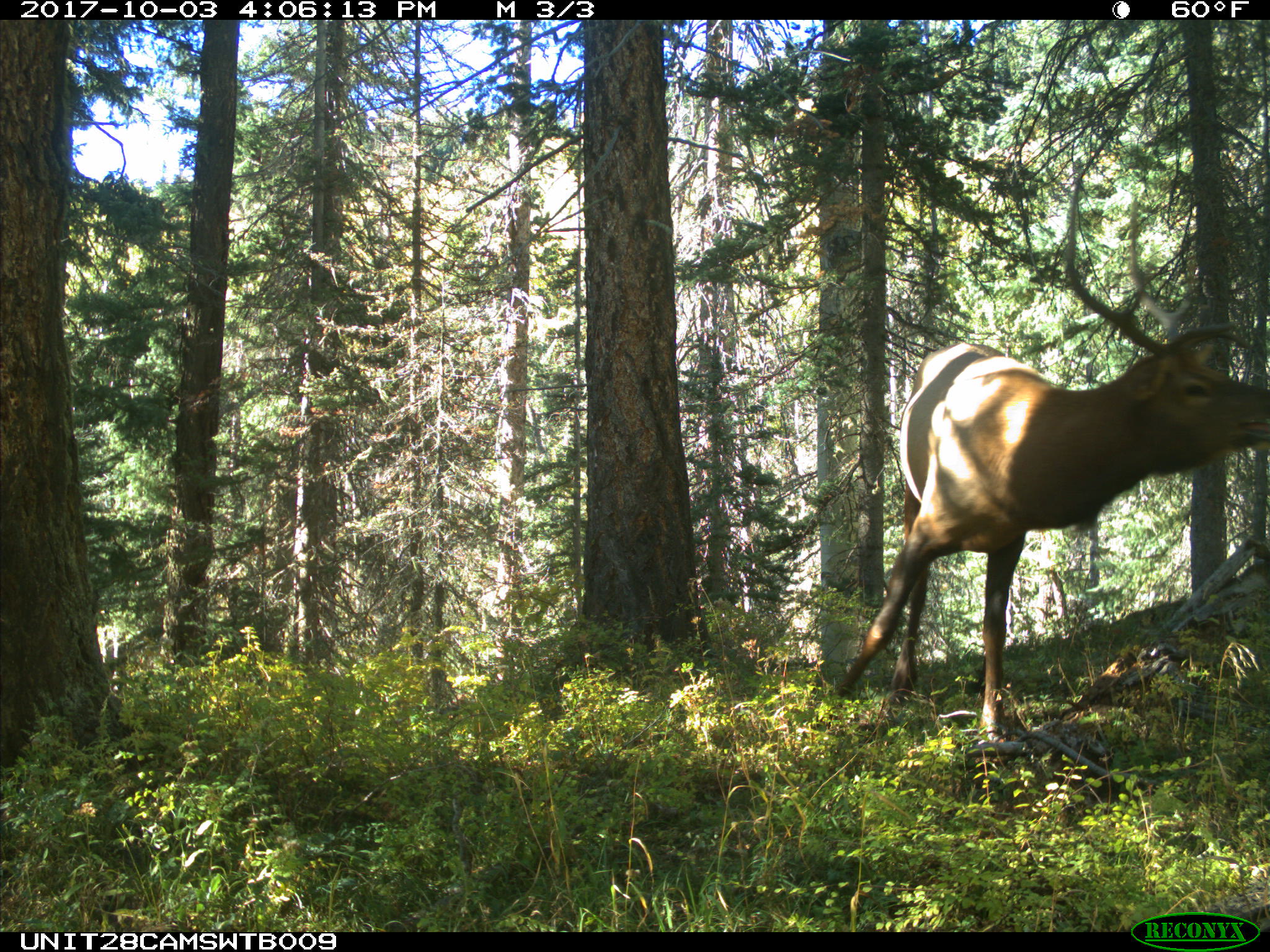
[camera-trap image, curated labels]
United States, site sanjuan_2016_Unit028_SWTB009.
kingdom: Animalia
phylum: Chordata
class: Mammalia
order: Artiodactyla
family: Cervidae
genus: Cervus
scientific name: Cervus elaphus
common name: red deer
Cervus elaphus (red deer).